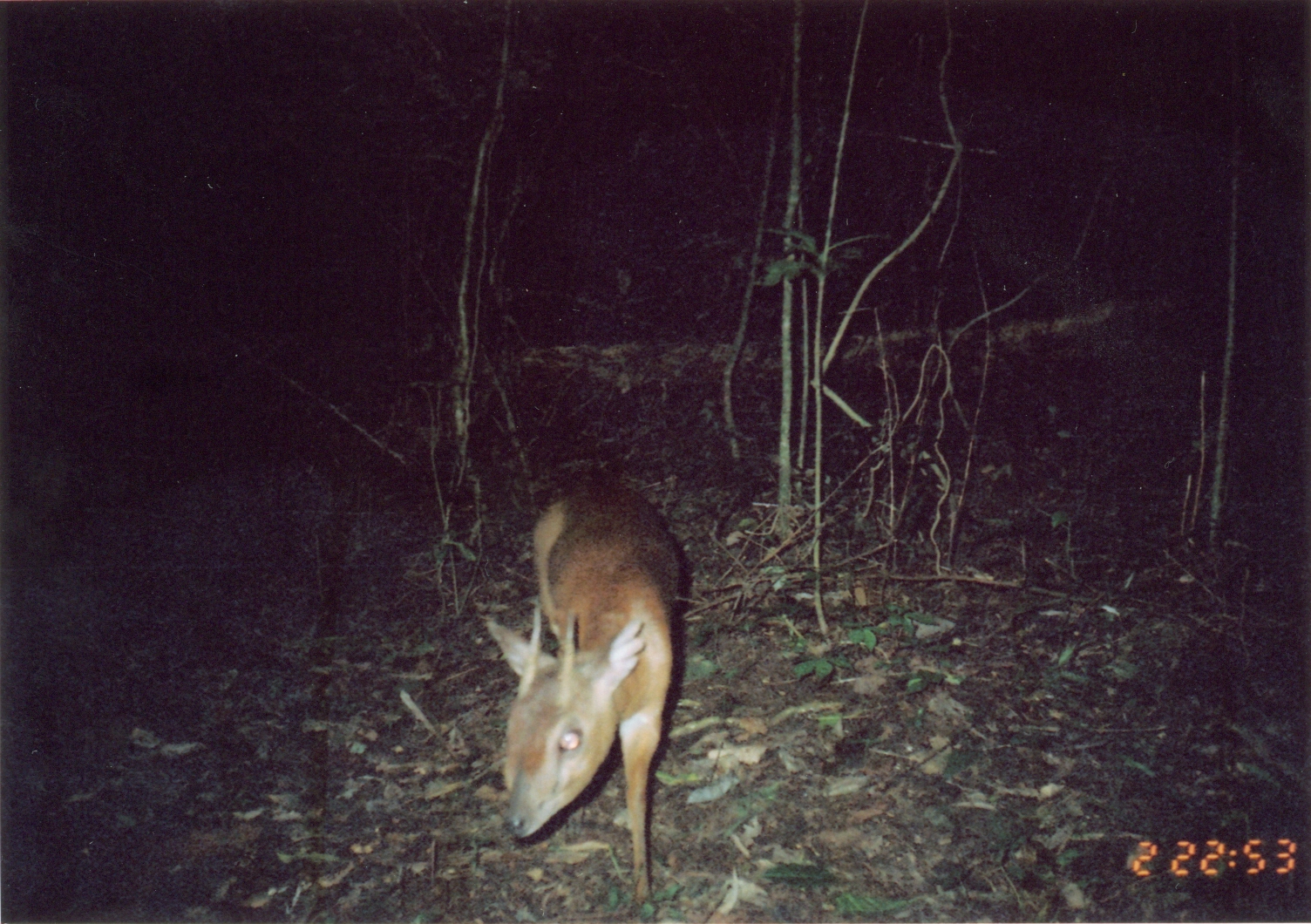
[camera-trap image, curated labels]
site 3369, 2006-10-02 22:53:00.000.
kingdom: Animalia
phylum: Chordata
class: Mammalia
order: Artiodactyla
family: Bovidae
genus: Nesotragus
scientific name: Nesotragus moschatus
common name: suni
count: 1